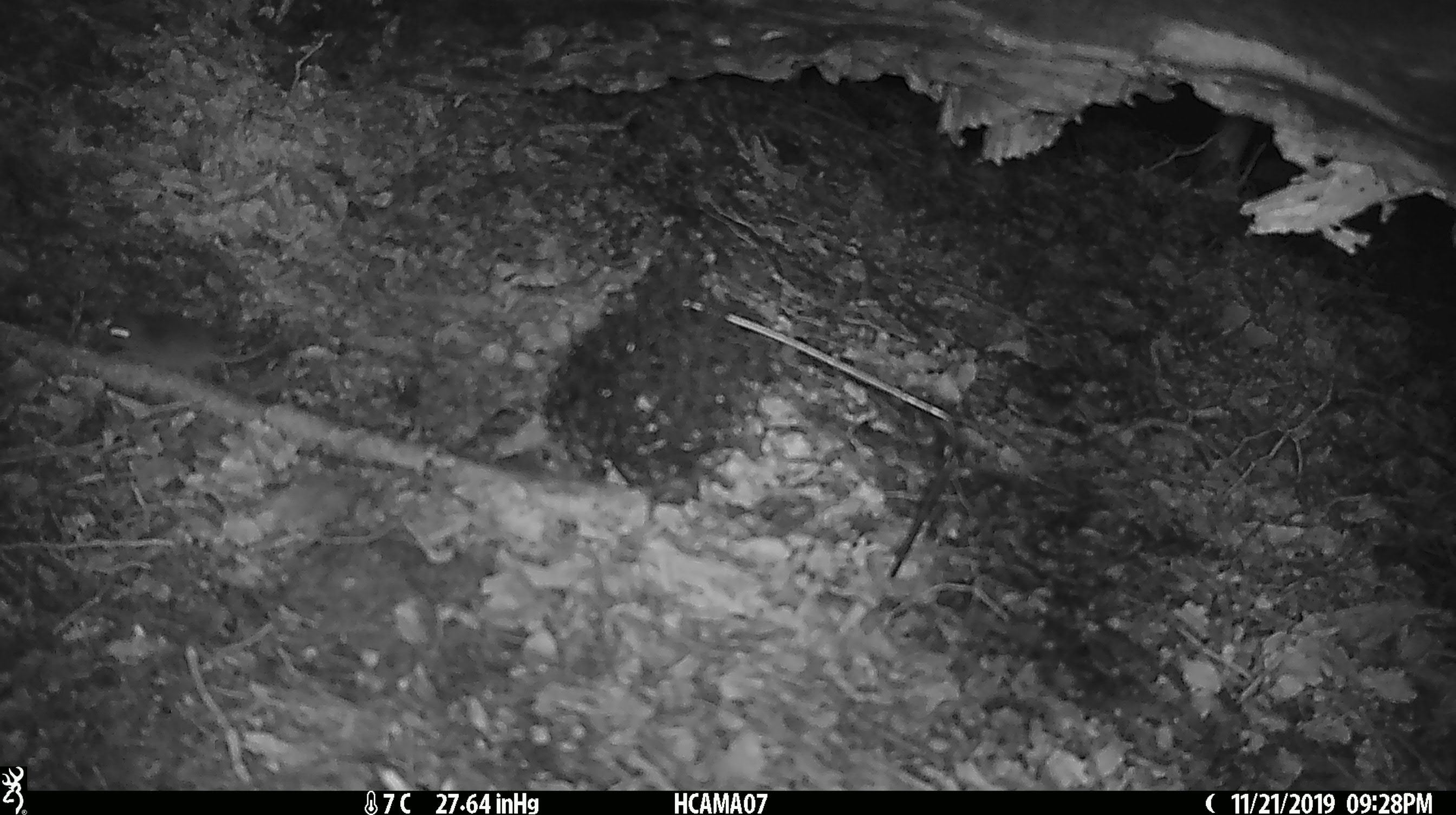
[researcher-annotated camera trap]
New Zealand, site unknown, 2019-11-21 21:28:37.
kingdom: Animalia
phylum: Chordata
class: Mammalia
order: Rodentia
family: Muridae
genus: Mus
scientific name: Mus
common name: mouse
Mouse (Mus).